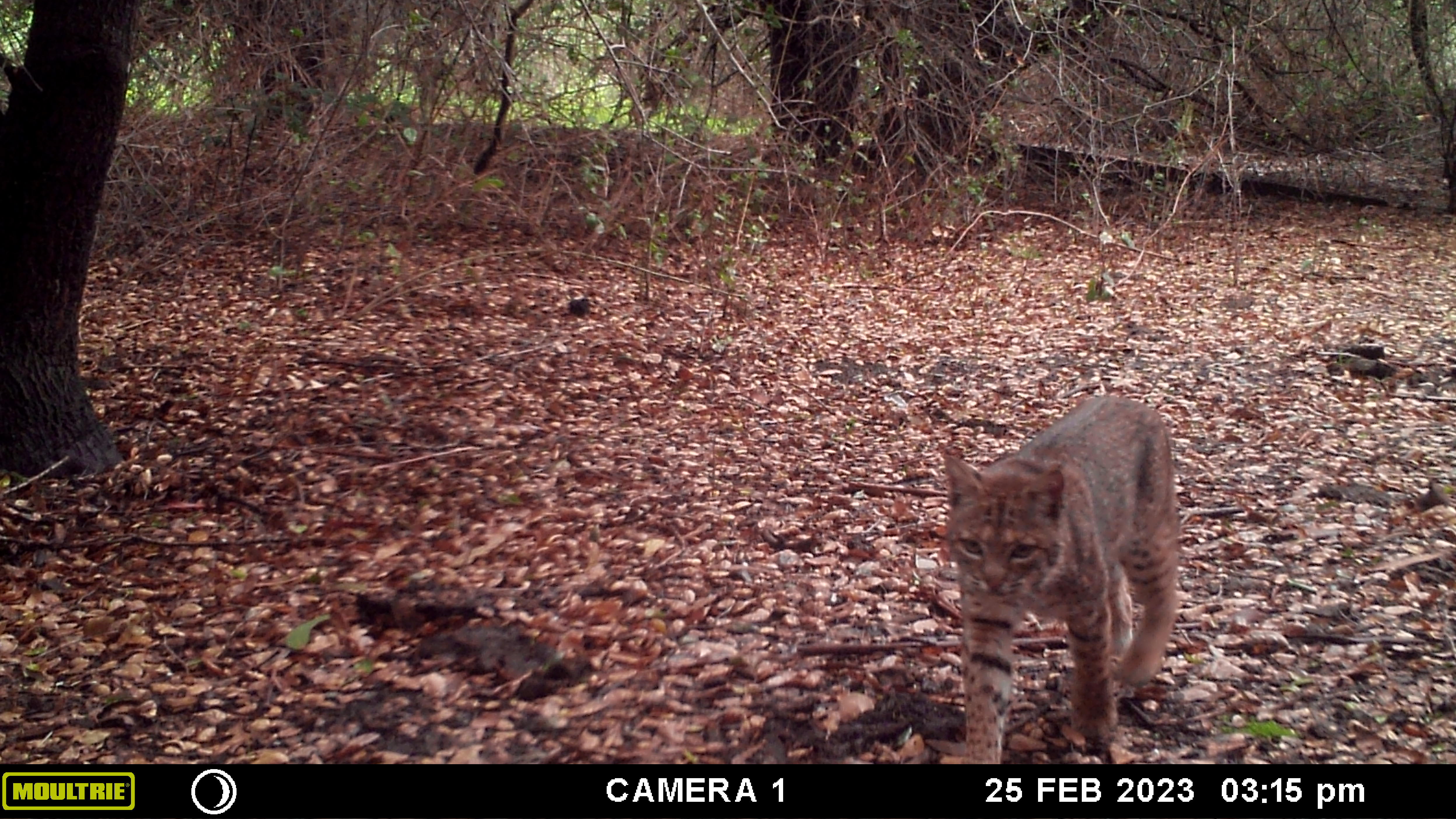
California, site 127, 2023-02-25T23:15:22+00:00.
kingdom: Animalia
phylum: Chordata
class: Mammalia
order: Carnivora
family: Felidae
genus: Lynx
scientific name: Lynx rufus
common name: bobcat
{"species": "bobcat (Lynx rufus)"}